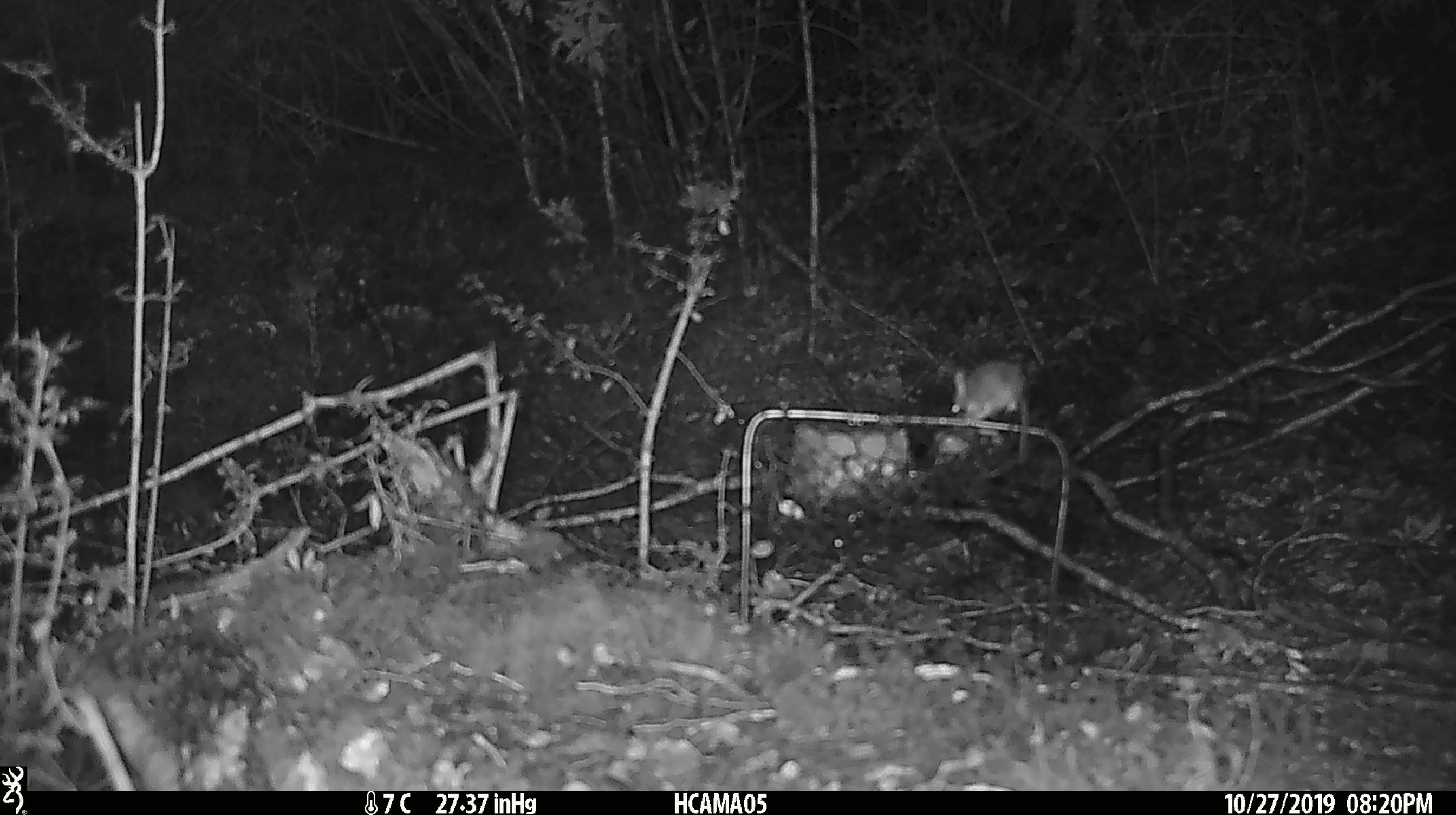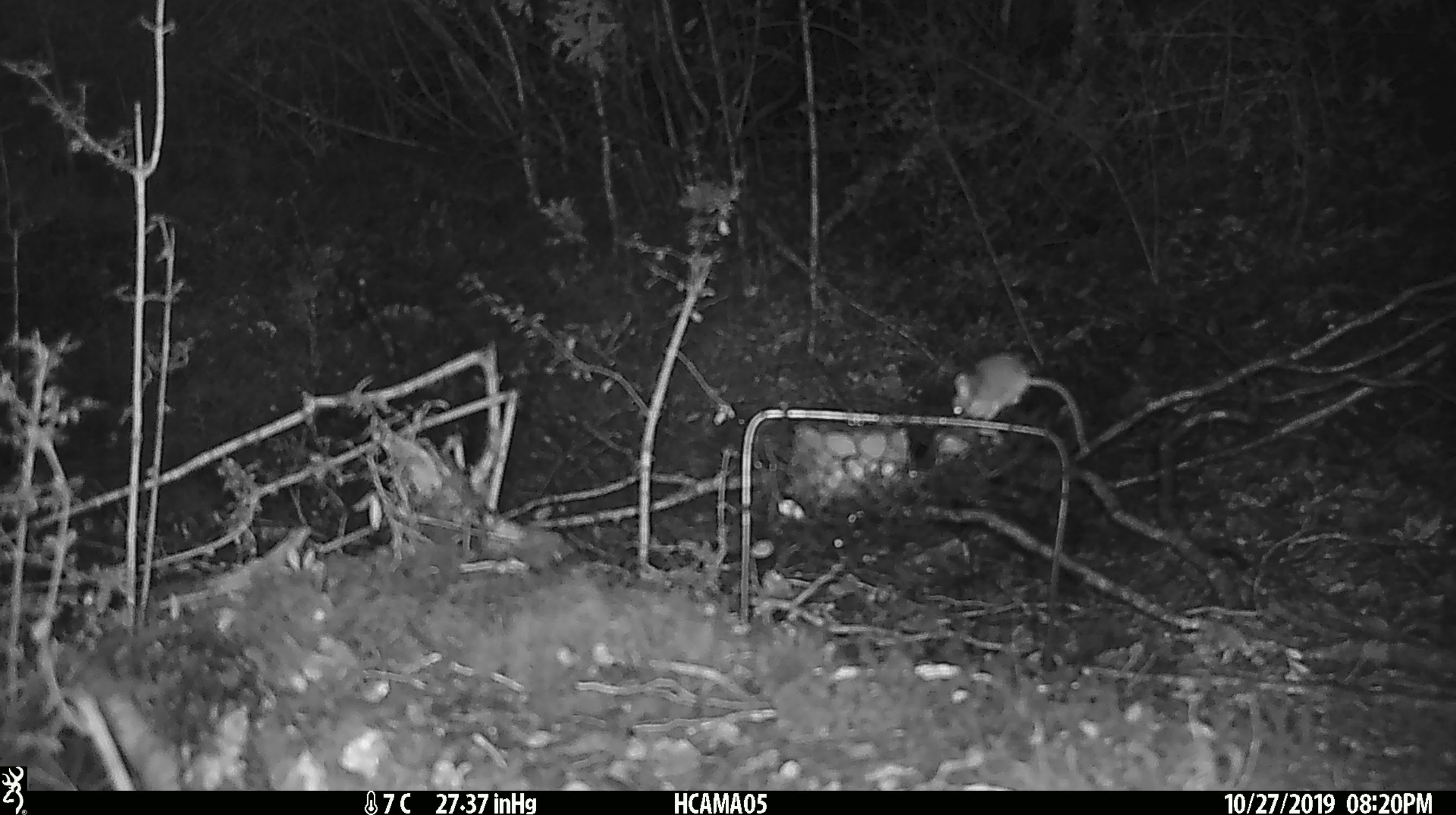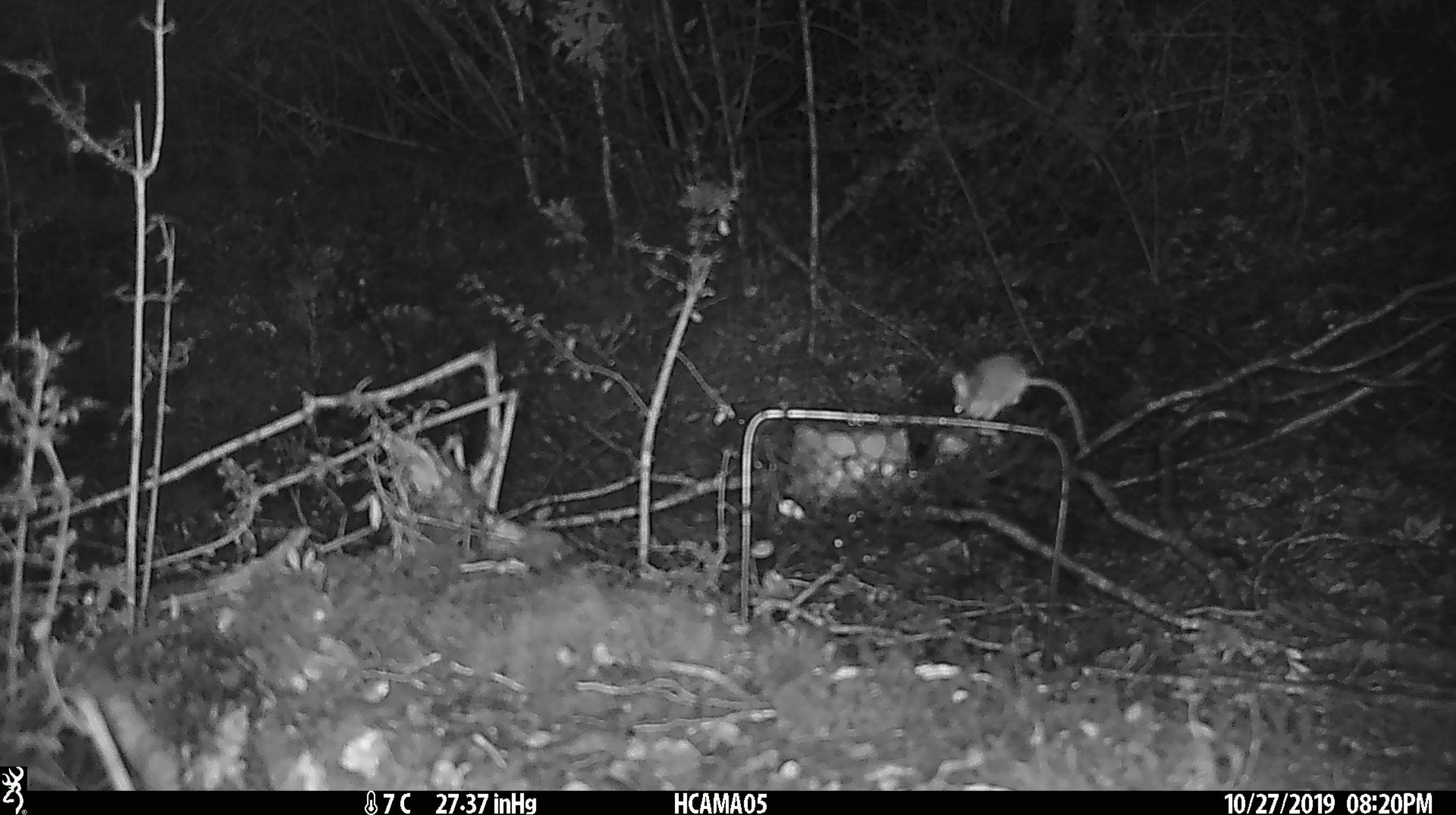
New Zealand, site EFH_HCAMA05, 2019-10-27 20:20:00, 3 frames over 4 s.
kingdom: Animalia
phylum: Chordata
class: Mammalia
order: Rodentia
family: Muridae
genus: Mus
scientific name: Mus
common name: mouse